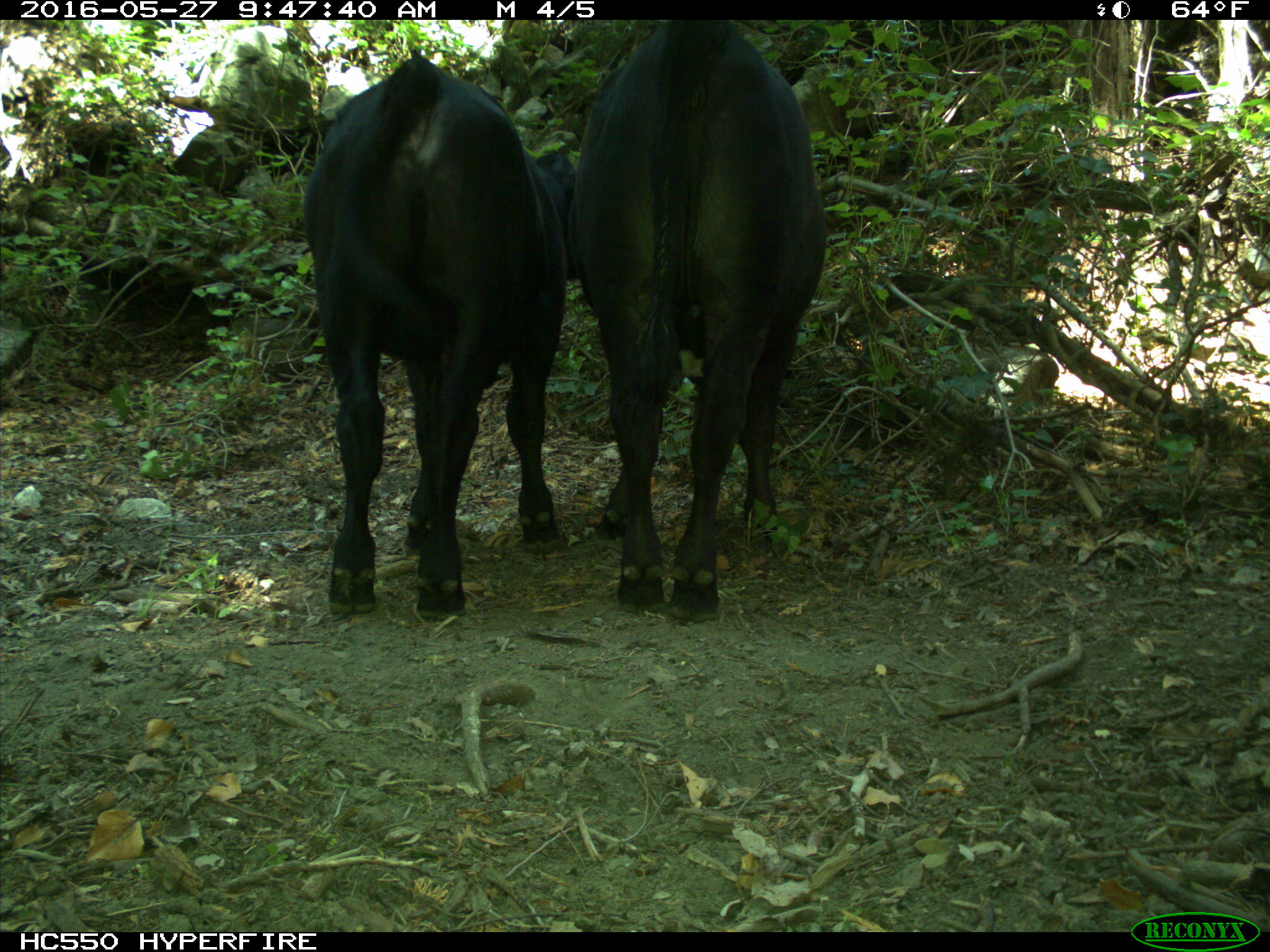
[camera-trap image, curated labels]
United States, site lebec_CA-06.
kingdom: Animalia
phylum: Chordata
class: Mammalia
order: Artiodactyla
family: Bovidae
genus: Bos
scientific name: Bos taurus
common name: domestic cow